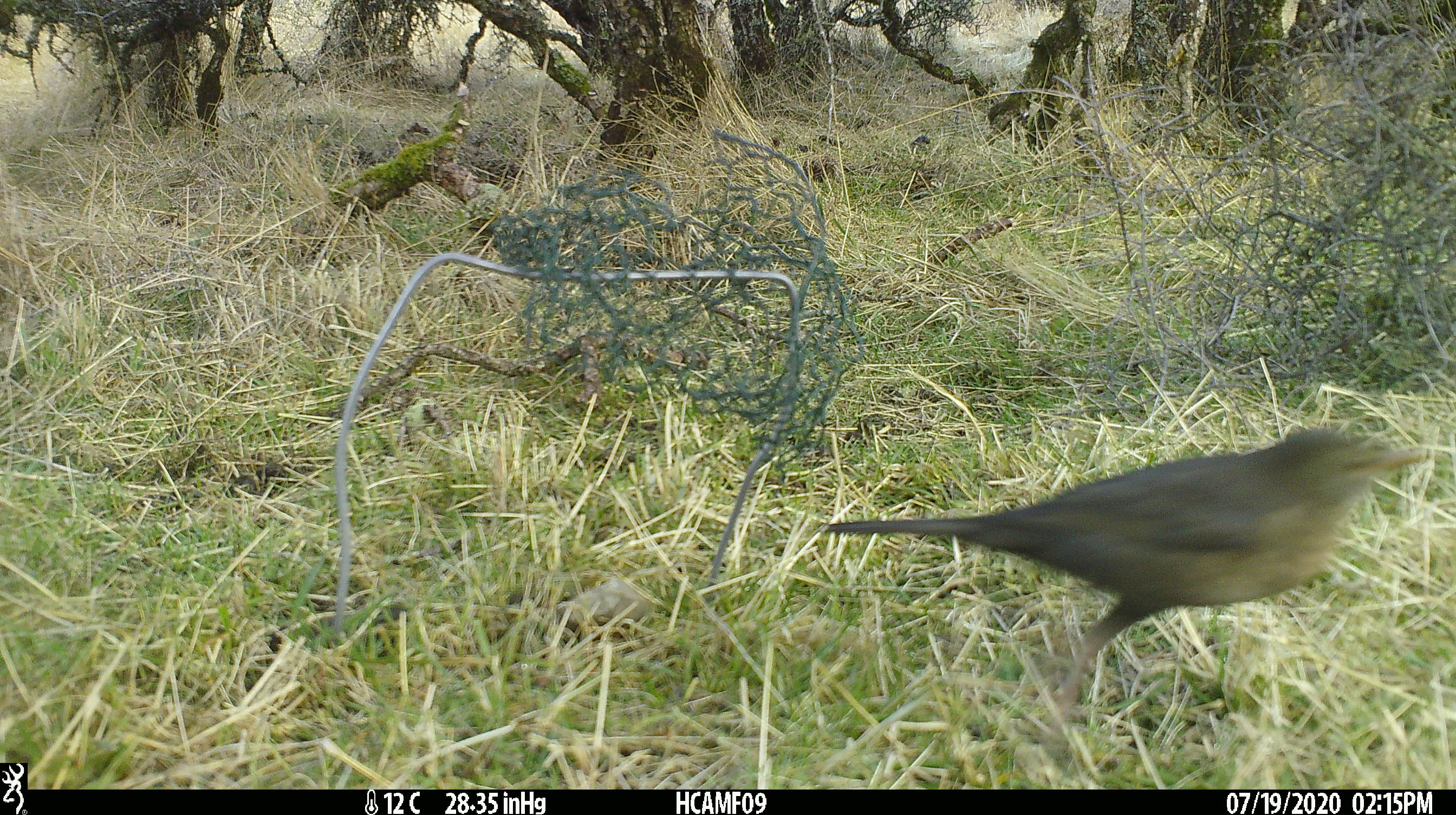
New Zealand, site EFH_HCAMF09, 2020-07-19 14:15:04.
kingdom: Animalia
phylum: Chordata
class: Aves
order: Passeriformes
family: Turdidae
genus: Turdus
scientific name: Turdus merula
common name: eurasian blackbird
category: blackbird